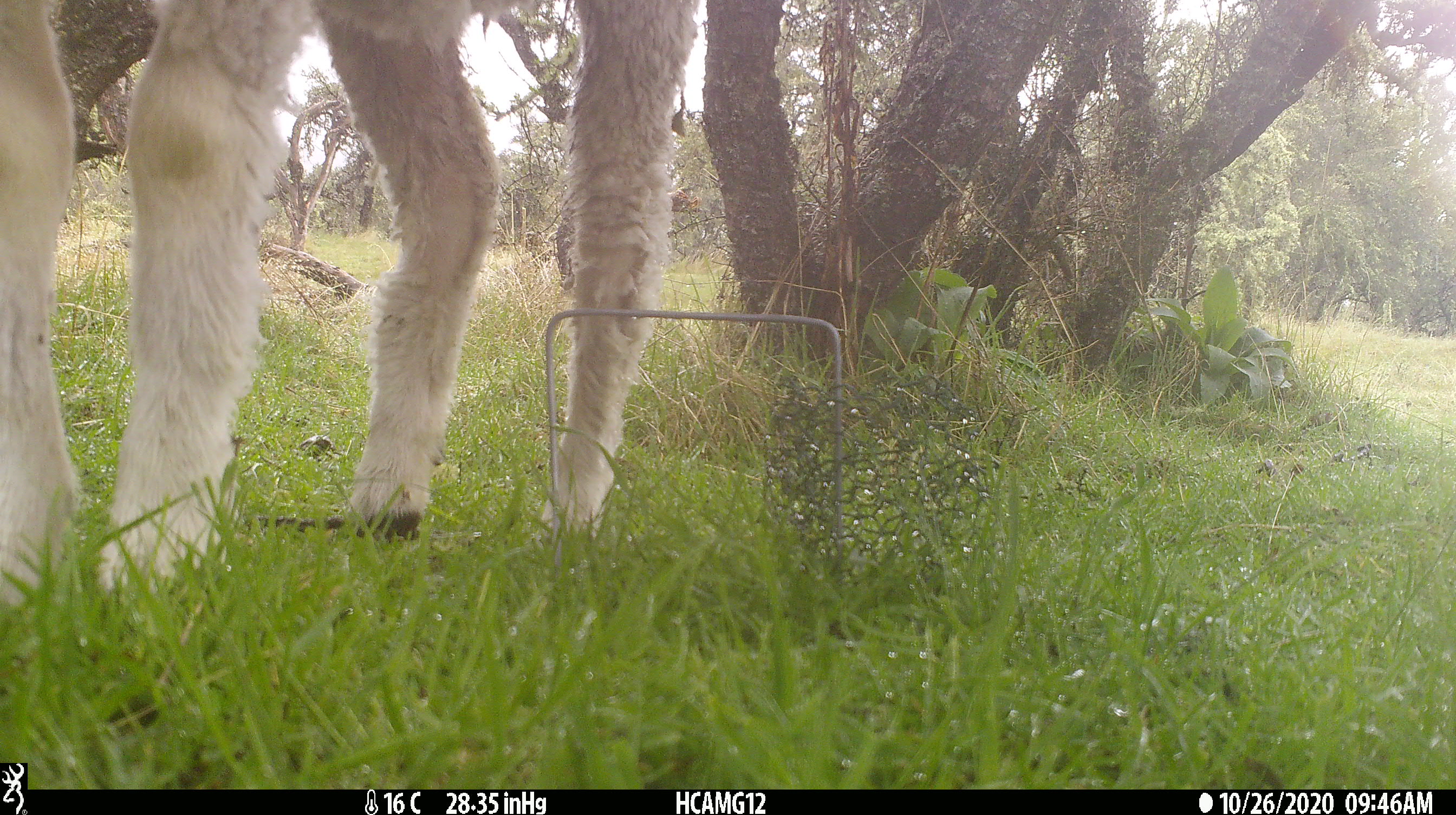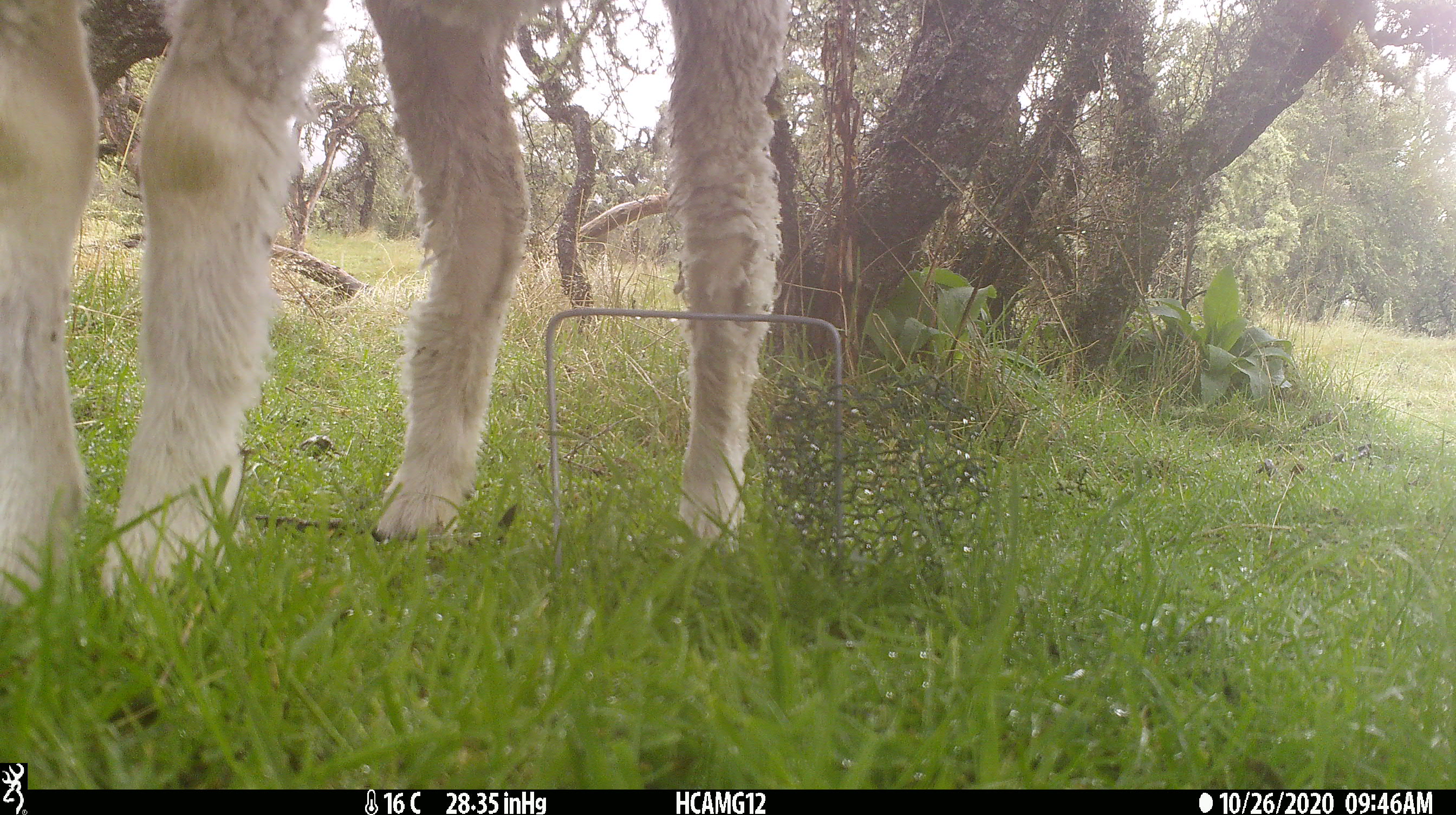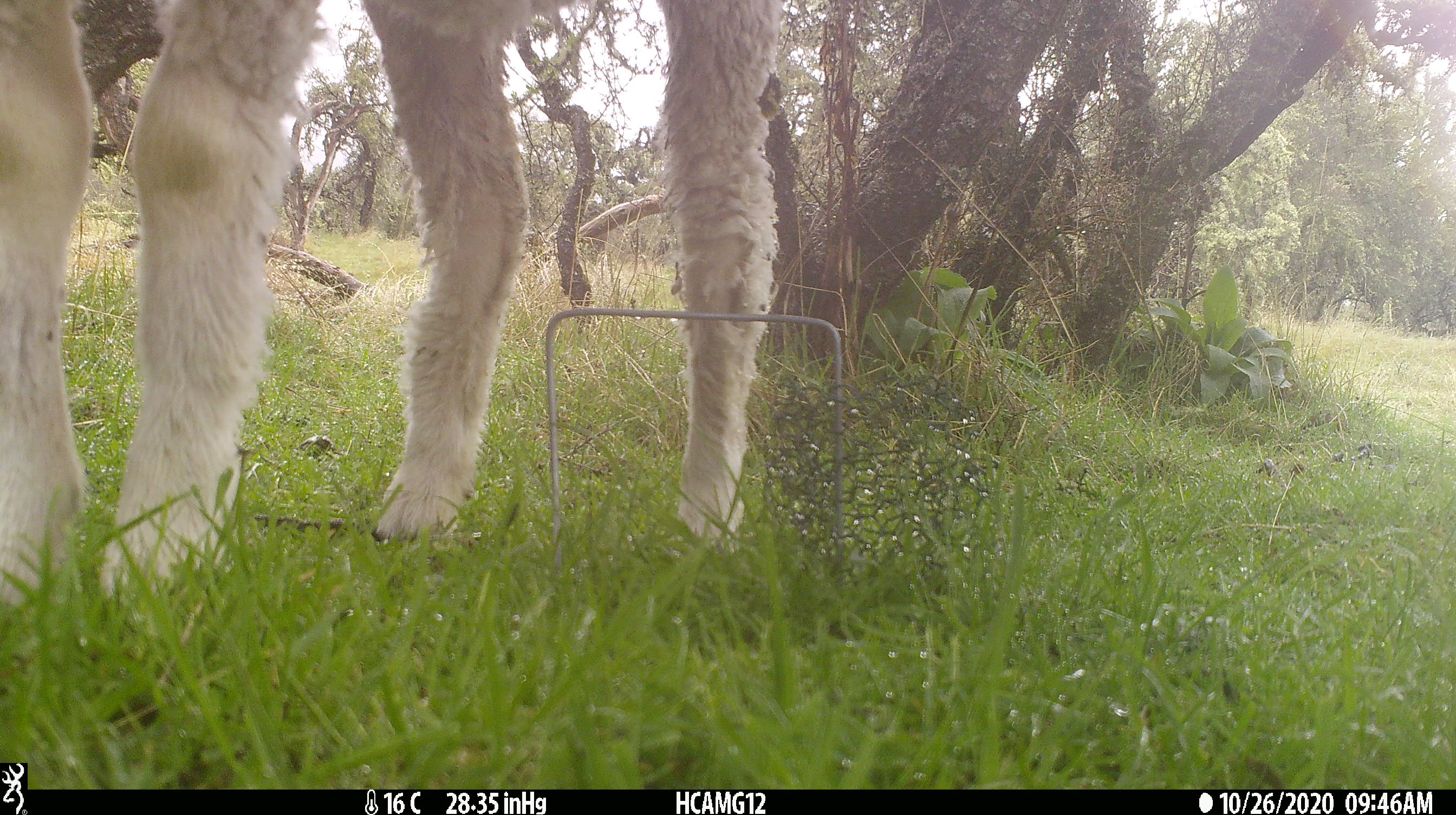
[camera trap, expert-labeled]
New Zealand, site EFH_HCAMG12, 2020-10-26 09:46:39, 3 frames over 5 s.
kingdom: Animalia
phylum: Chordata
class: Mammalia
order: Artiodactyla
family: Bovidae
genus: Ovis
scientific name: Ovis aries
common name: domestic sheep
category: sheep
Sheep (domestic sheep) (Ovis aries).